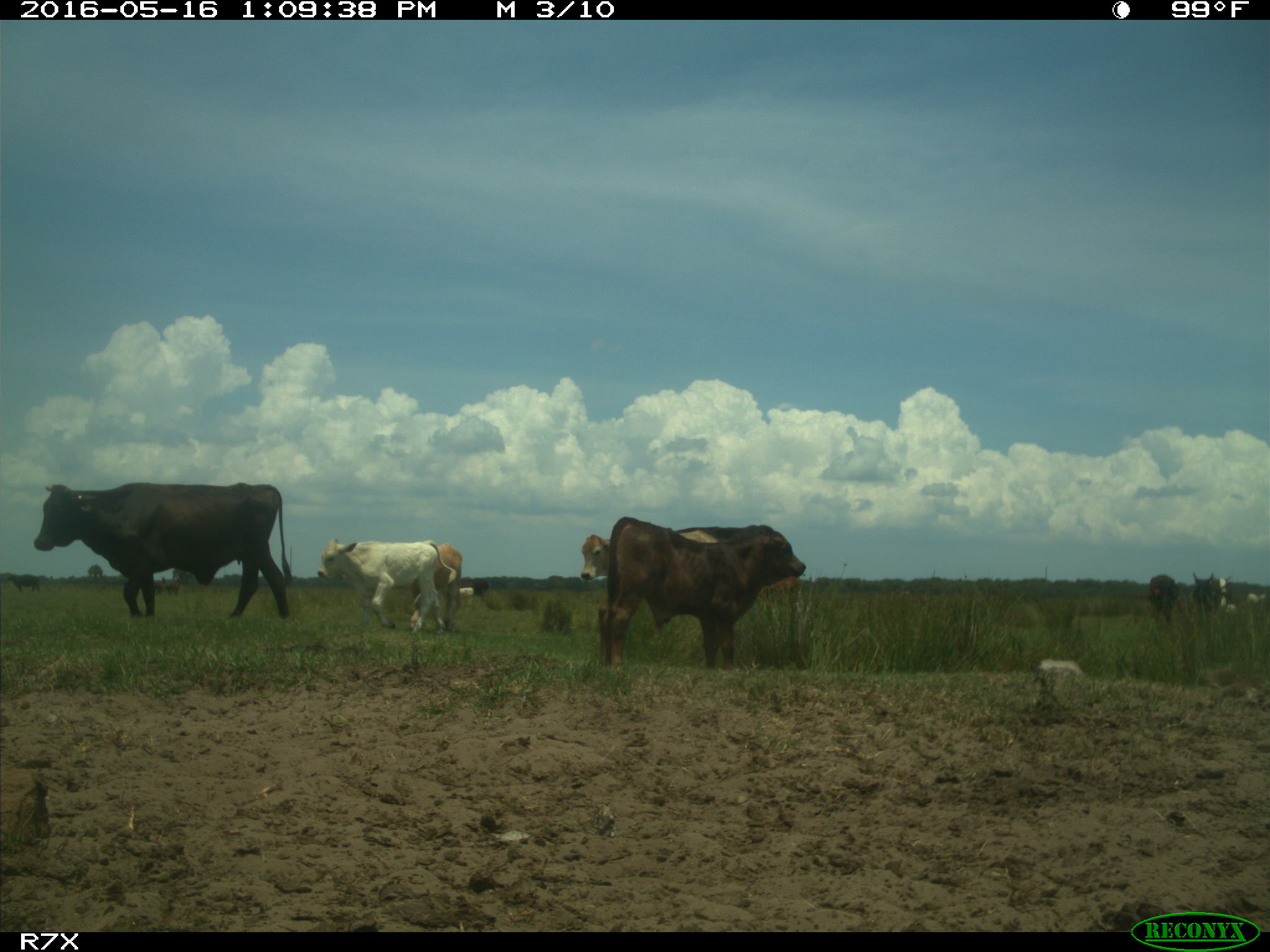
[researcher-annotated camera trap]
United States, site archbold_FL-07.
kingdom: Animalia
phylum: Chordata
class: Mammalia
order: Artiodactyla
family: Bovidae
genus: Bos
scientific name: Bos taurus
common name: domestic cow